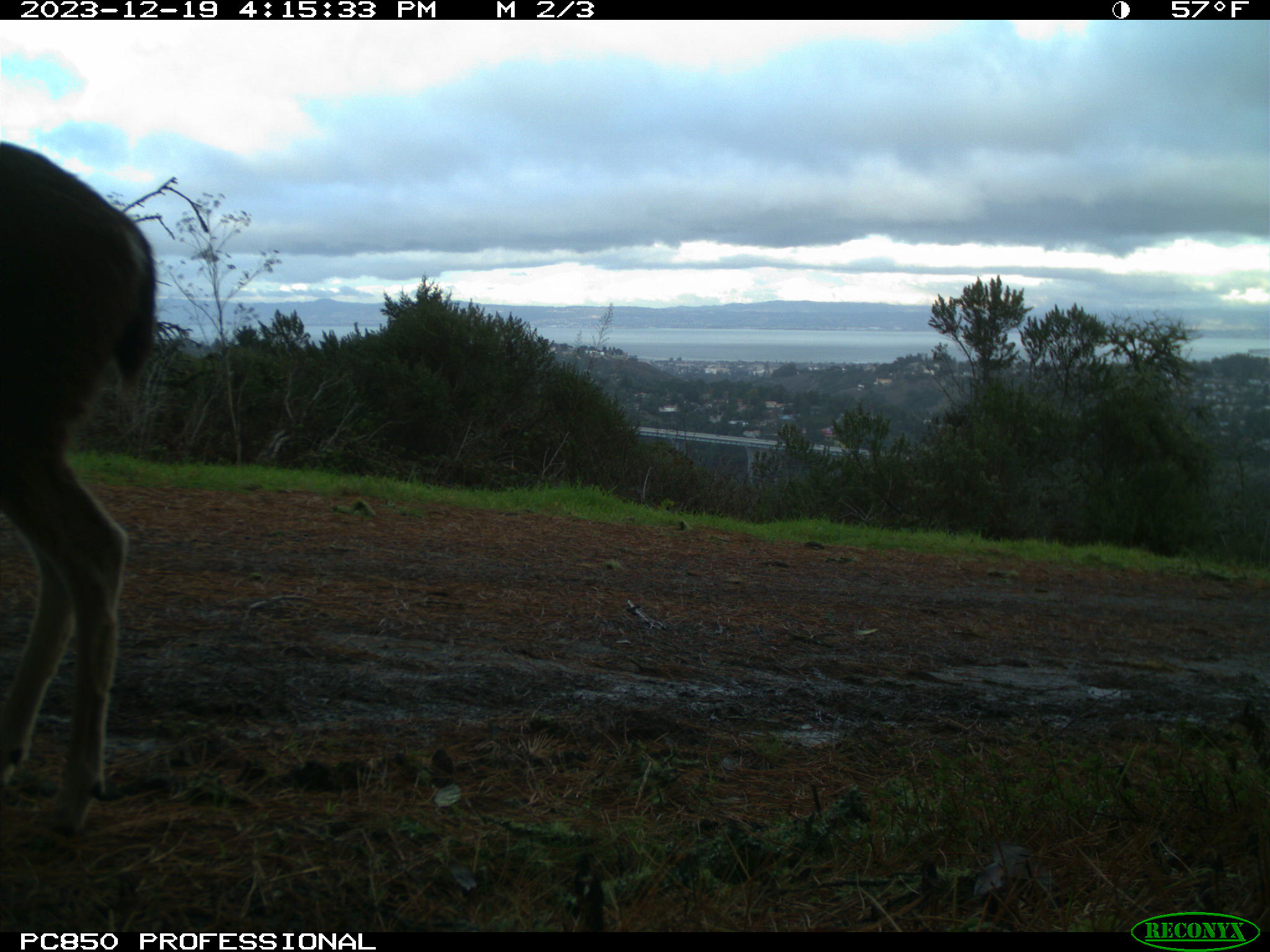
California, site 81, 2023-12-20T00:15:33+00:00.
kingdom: Animalia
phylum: Chordata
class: Mammalia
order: Artiodactyla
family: Cervidae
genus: Odocoileus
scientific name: Odocoileus hemionus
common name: mule deer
Mule deer (Odocoileus hemionus).